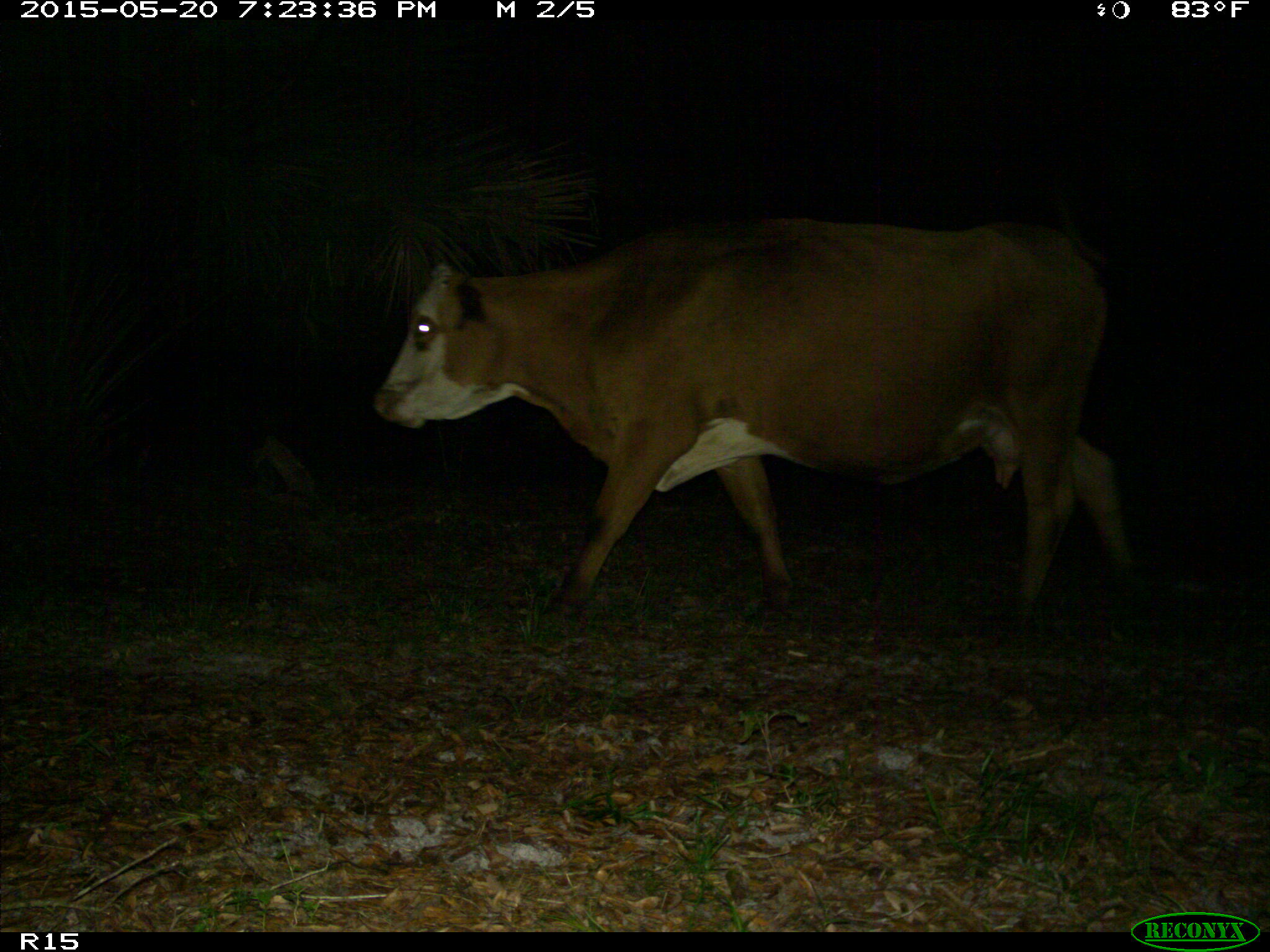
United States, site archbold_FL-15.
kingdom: Animalia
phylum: Chordata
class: Mammalia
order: Artiodactyla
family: Bovidae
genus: Bos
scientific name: Bos taurus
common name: domestic cow